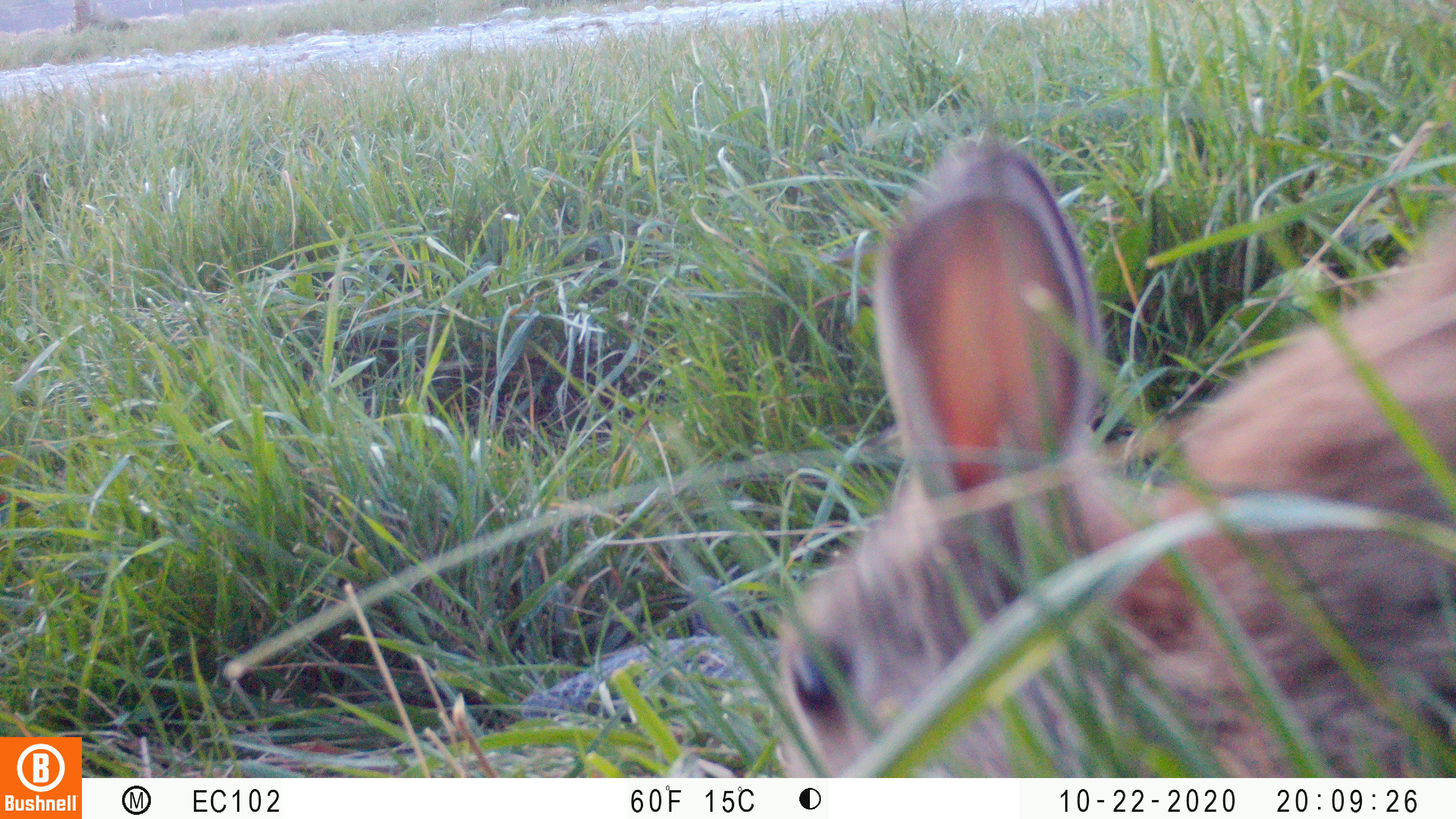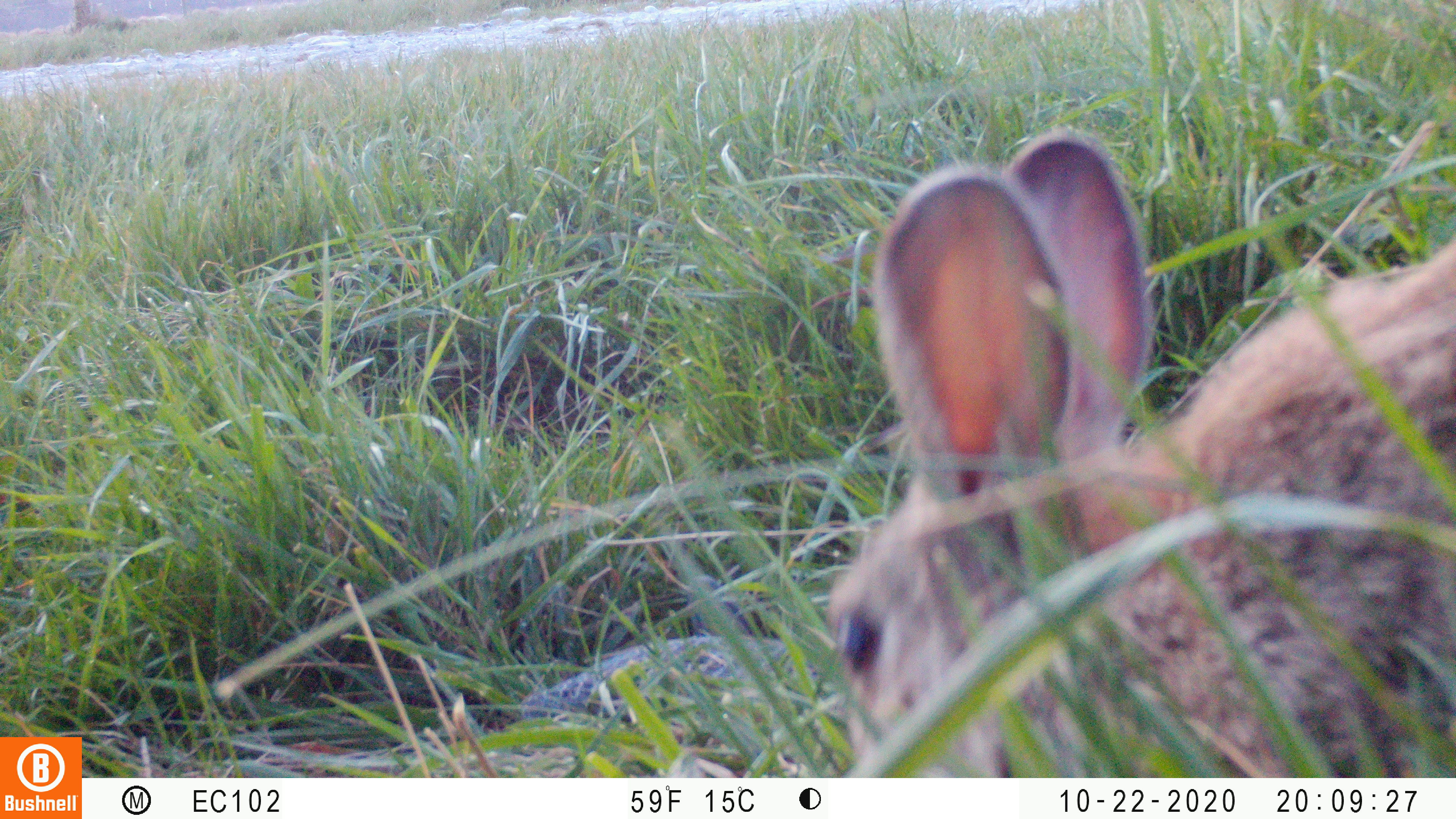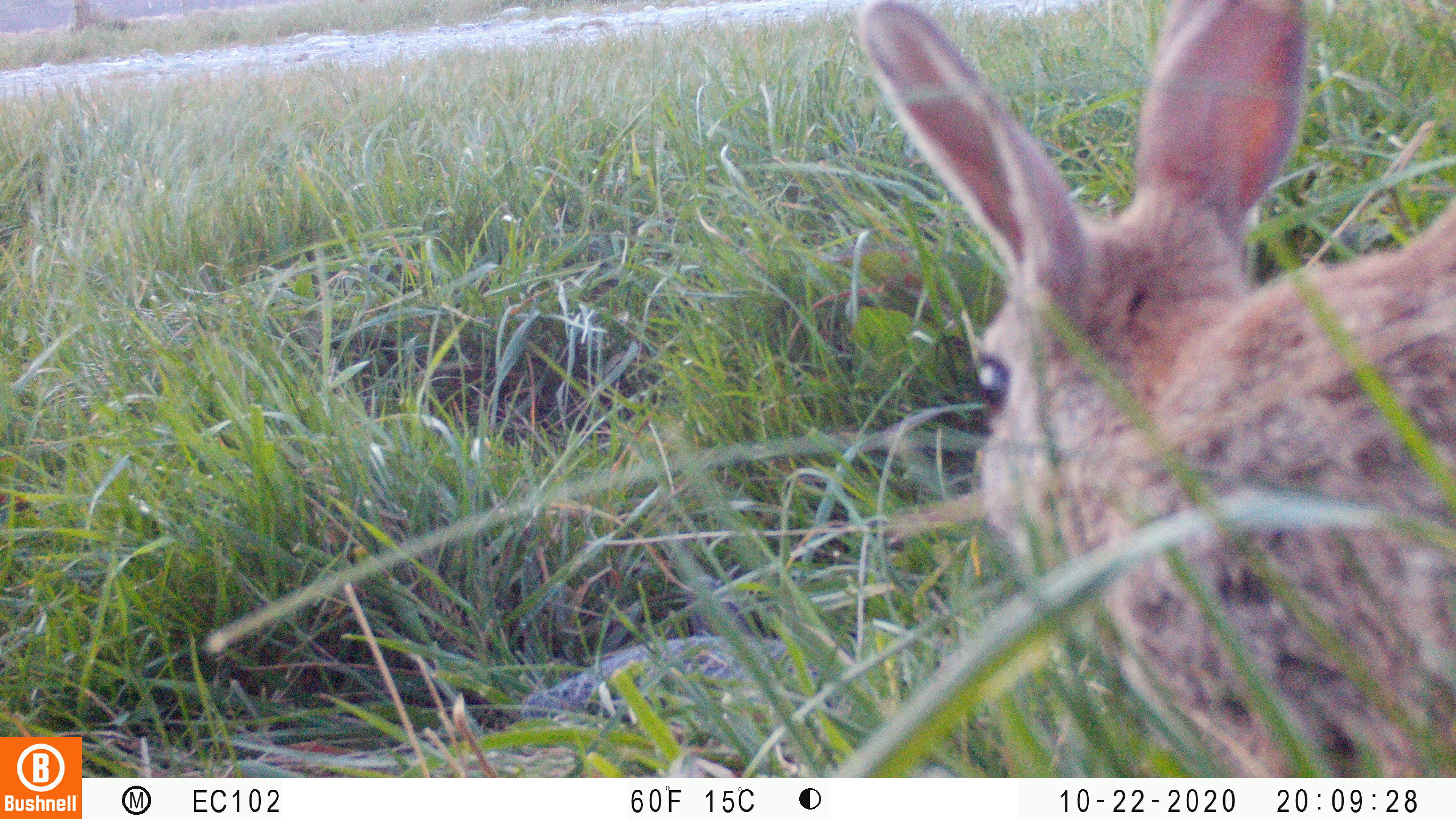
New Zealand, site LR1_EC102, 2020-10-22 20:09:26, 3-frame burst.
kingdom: Animalia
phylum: Chordata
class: Mammalia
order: Lagomorpha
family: Leporidae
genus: Oryctolagus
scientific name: Oryctolagus cuniculus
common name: european rabbit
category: rabbit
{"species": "rabbit (european rabbit) (Oryctolagus cuniculus)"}